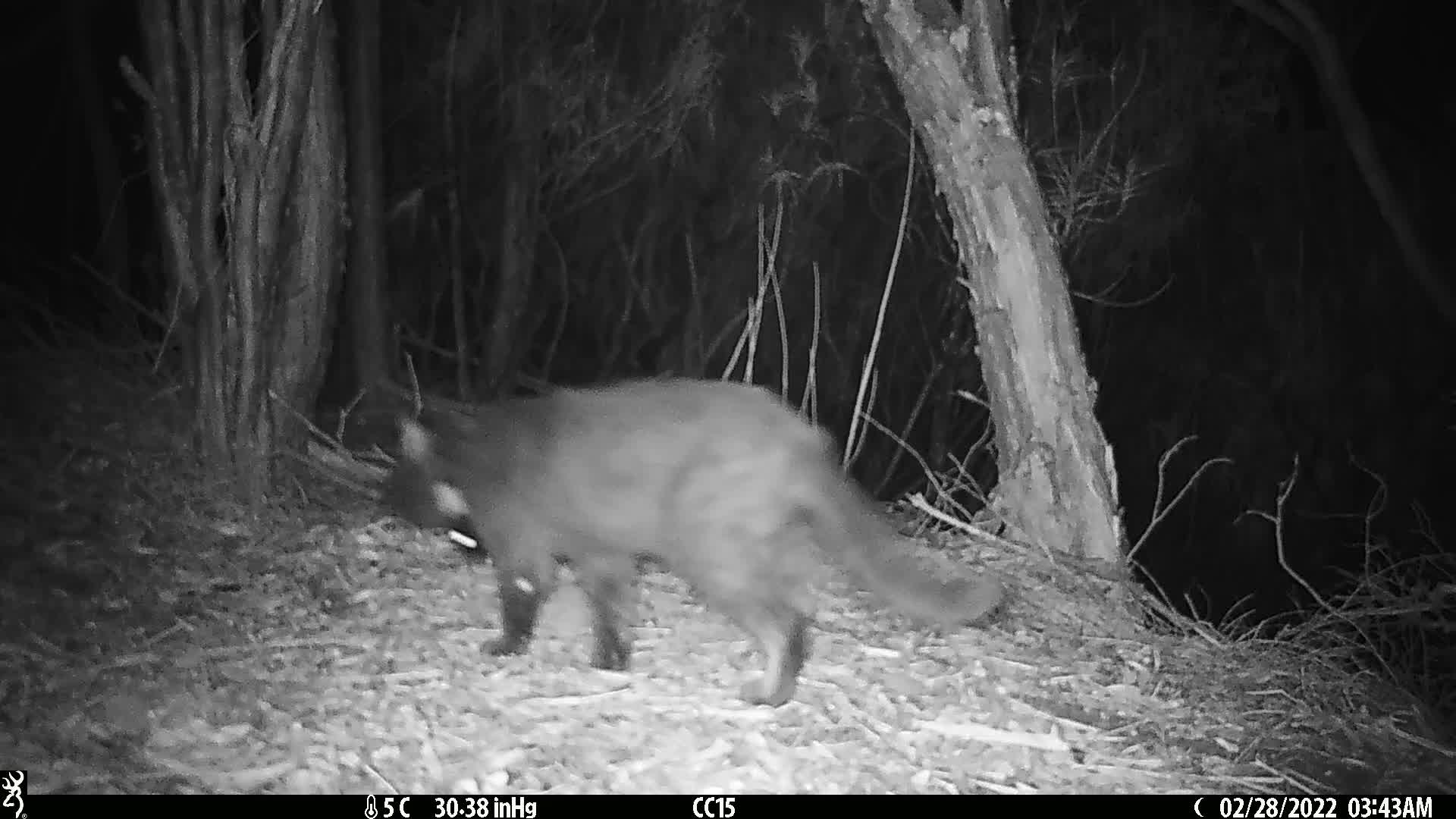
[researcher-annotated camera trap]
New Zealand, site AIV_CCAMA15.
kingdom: Animalia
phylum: Chordata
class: Mammalia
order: Carnivora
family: Felidae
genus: Felis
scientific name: Felis catus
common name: domestic cat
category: cat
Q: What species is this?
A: Cat (domestic cat) (Felis catus).